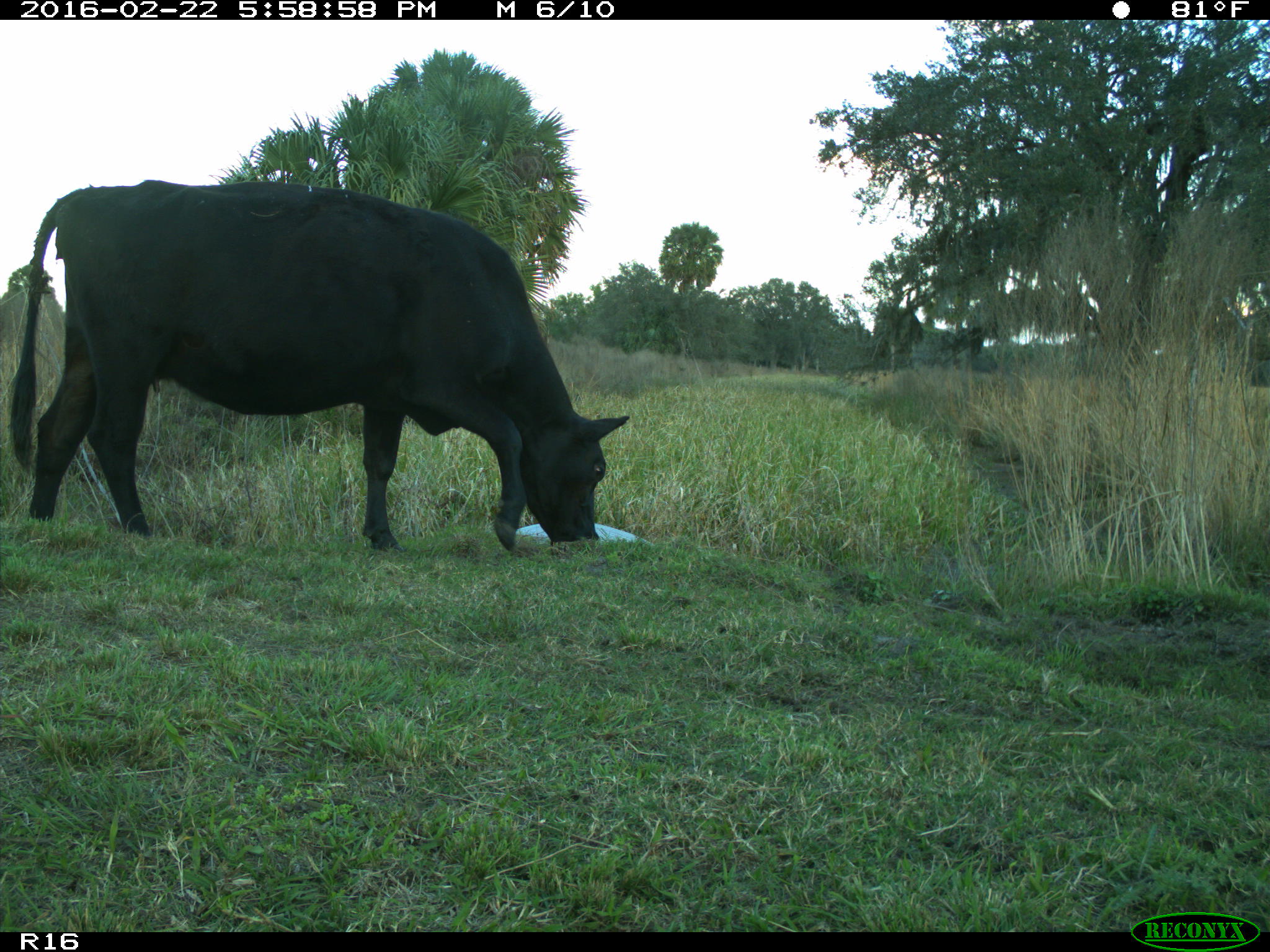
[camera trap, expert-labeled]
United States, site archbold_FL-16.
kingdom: Animalia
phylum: Chordata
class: Mammalia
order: Artiodactyla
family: Bovidae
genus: Bos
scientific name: Bos taurus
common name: domestic cow